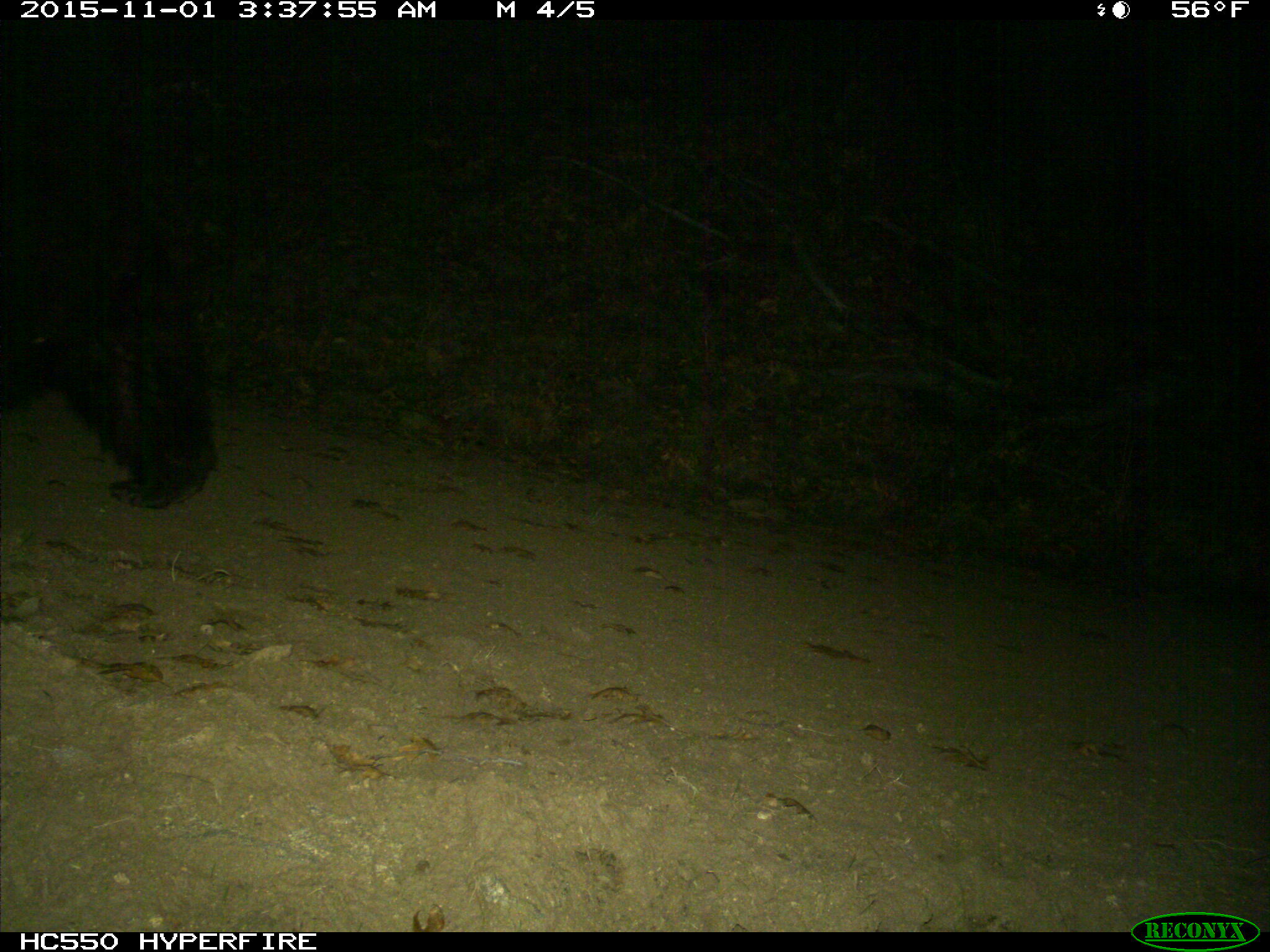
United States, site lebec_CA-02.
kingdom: Animalia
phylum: Chordata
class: Mammalia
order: Carnivora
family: Ursidae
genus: Ursus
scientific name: Ursus americanus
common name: american black bear